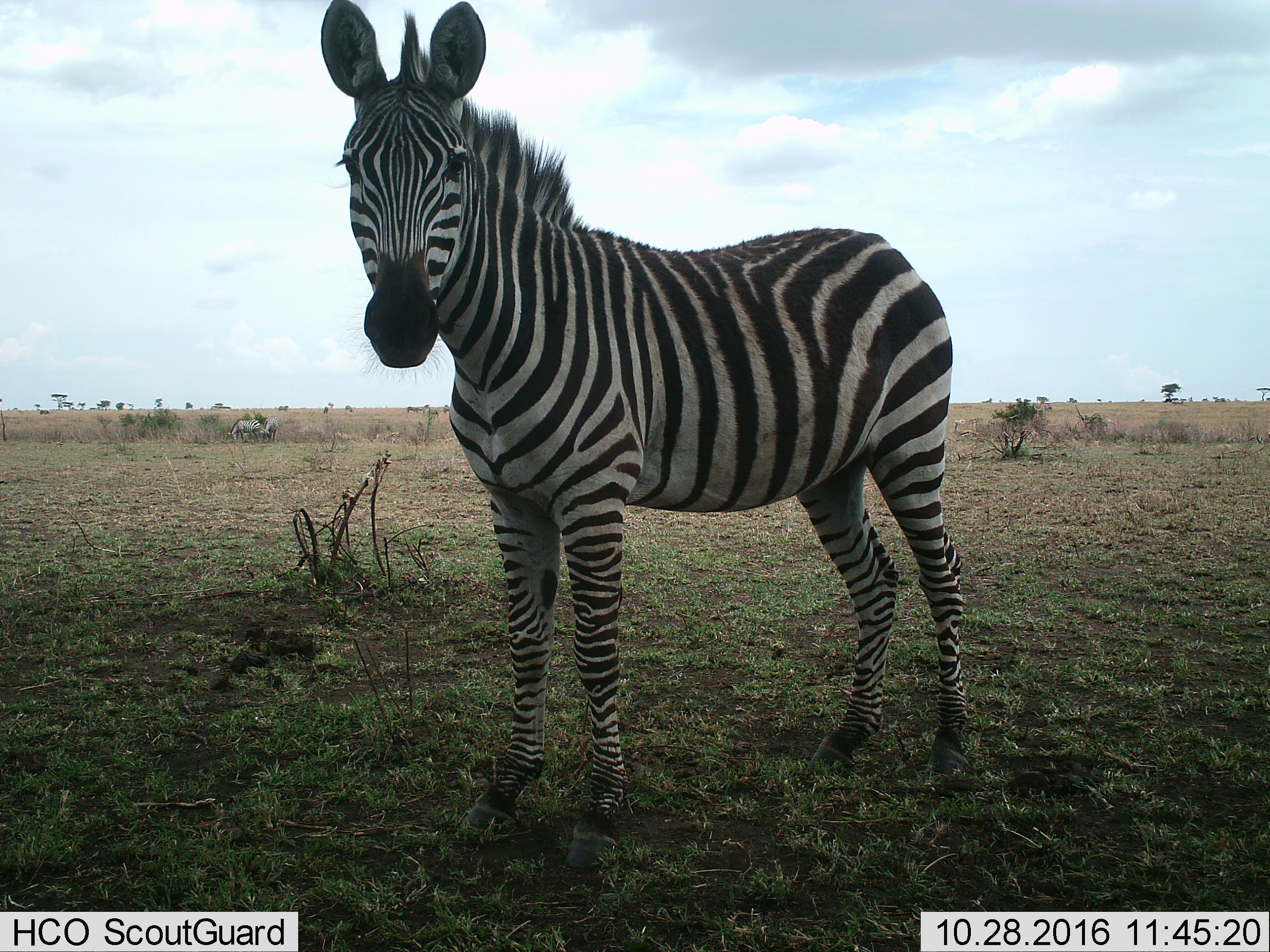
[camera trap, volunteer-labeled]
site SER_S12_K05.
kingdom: Animalia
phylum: Chordata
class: Mammalia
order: Perissodactyla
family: Equidae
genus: Equus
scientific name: Equus quagga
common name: plains zebra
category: zebraplains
Zebraplains (plains zebra) (Equus quagga), count 1. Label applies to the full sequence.